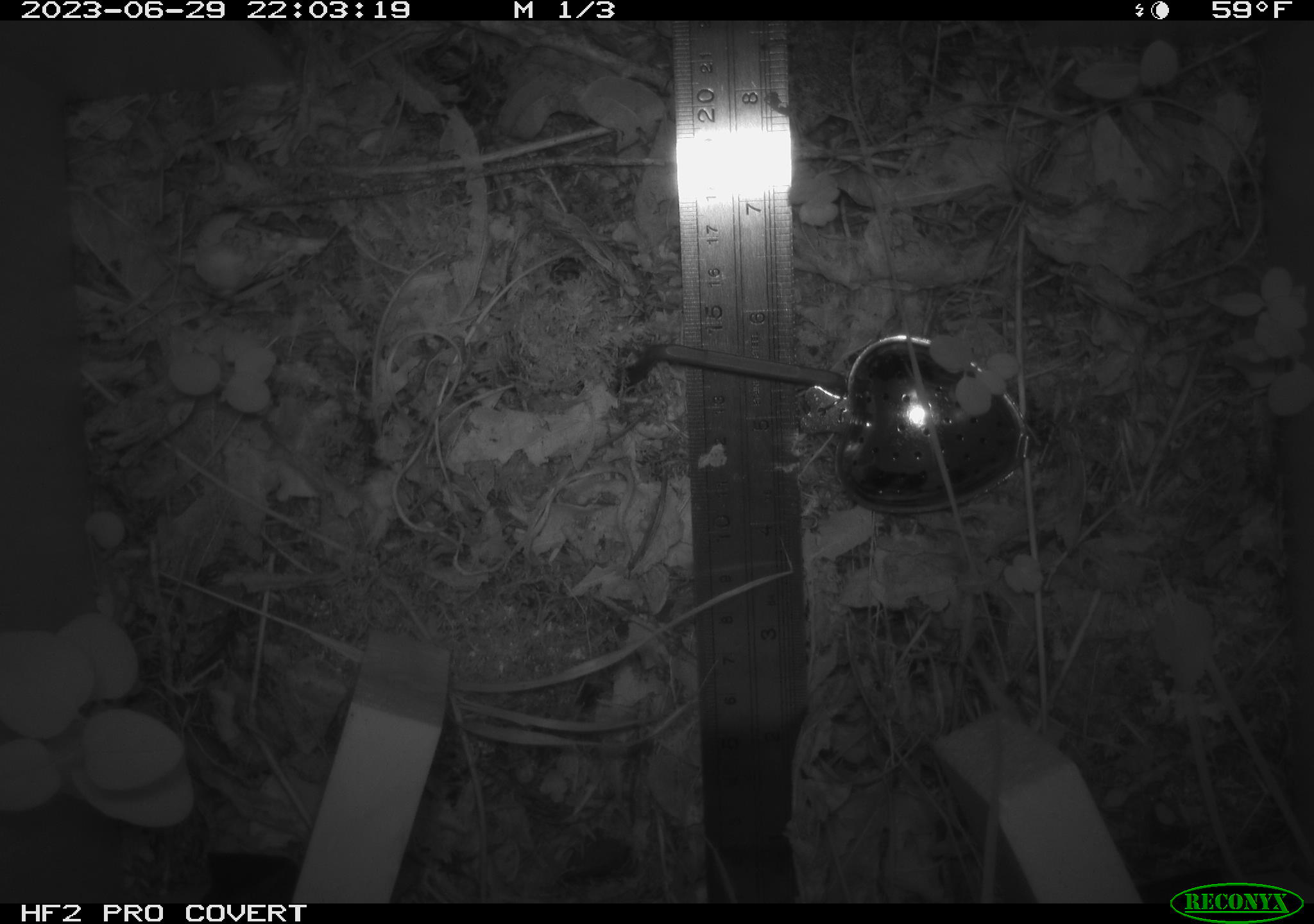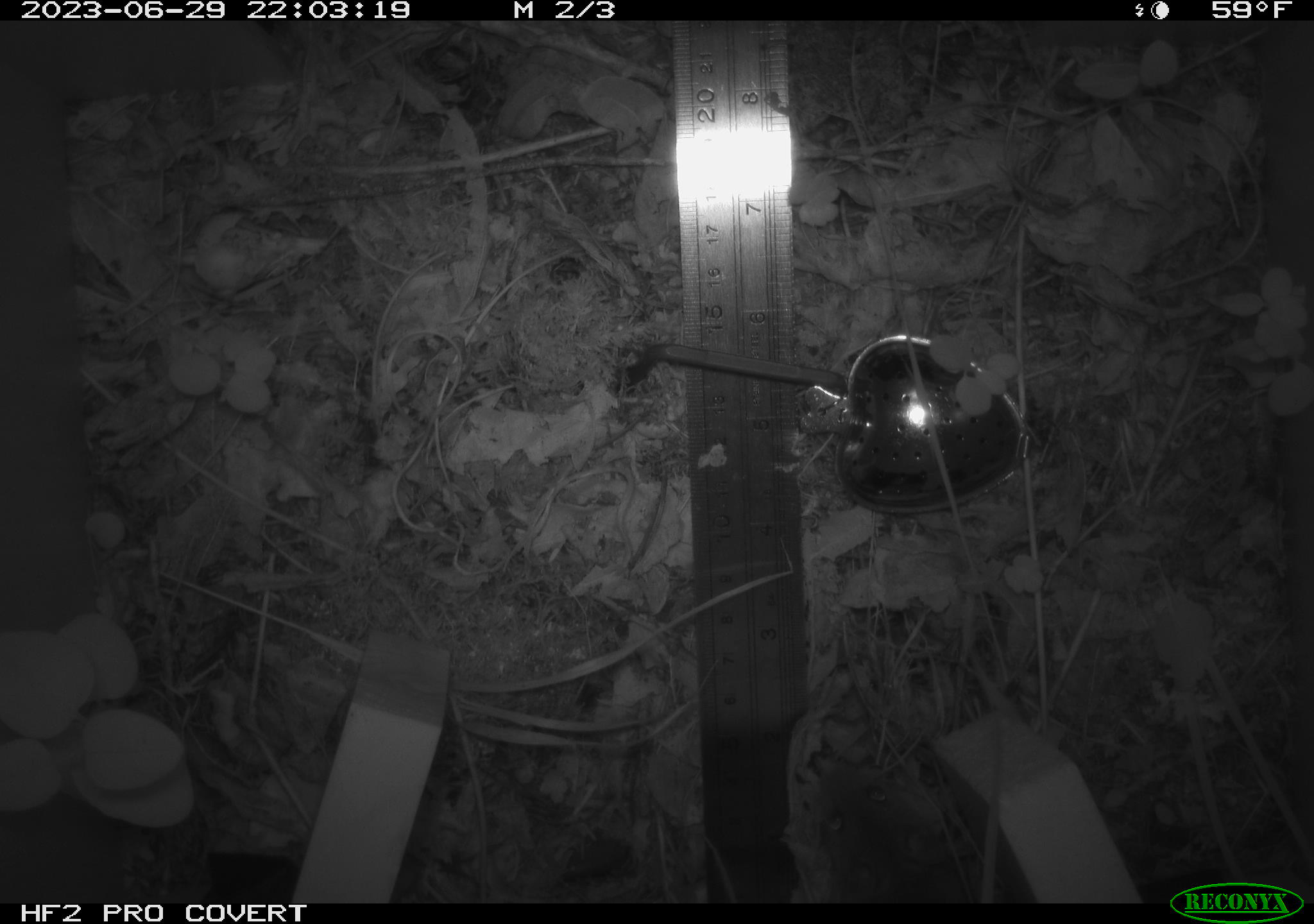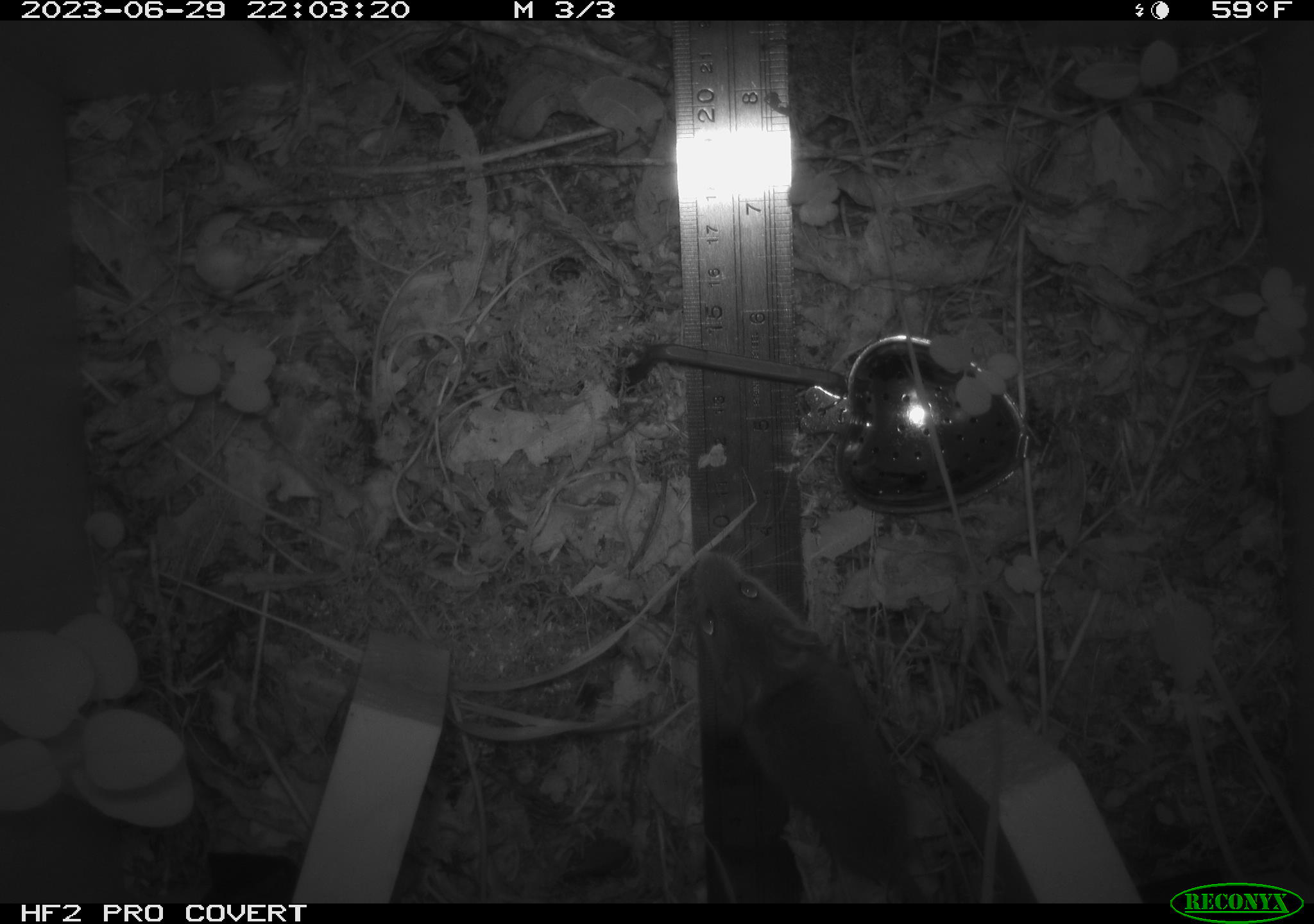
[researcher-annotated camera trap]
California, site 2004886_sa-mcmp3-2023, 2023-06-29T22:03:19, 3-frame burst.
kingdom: Animalia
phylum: Chordata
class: Mammalia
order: Rodentia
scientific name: Rodentia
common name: mouse species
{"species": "mouse species (Rodentia)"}